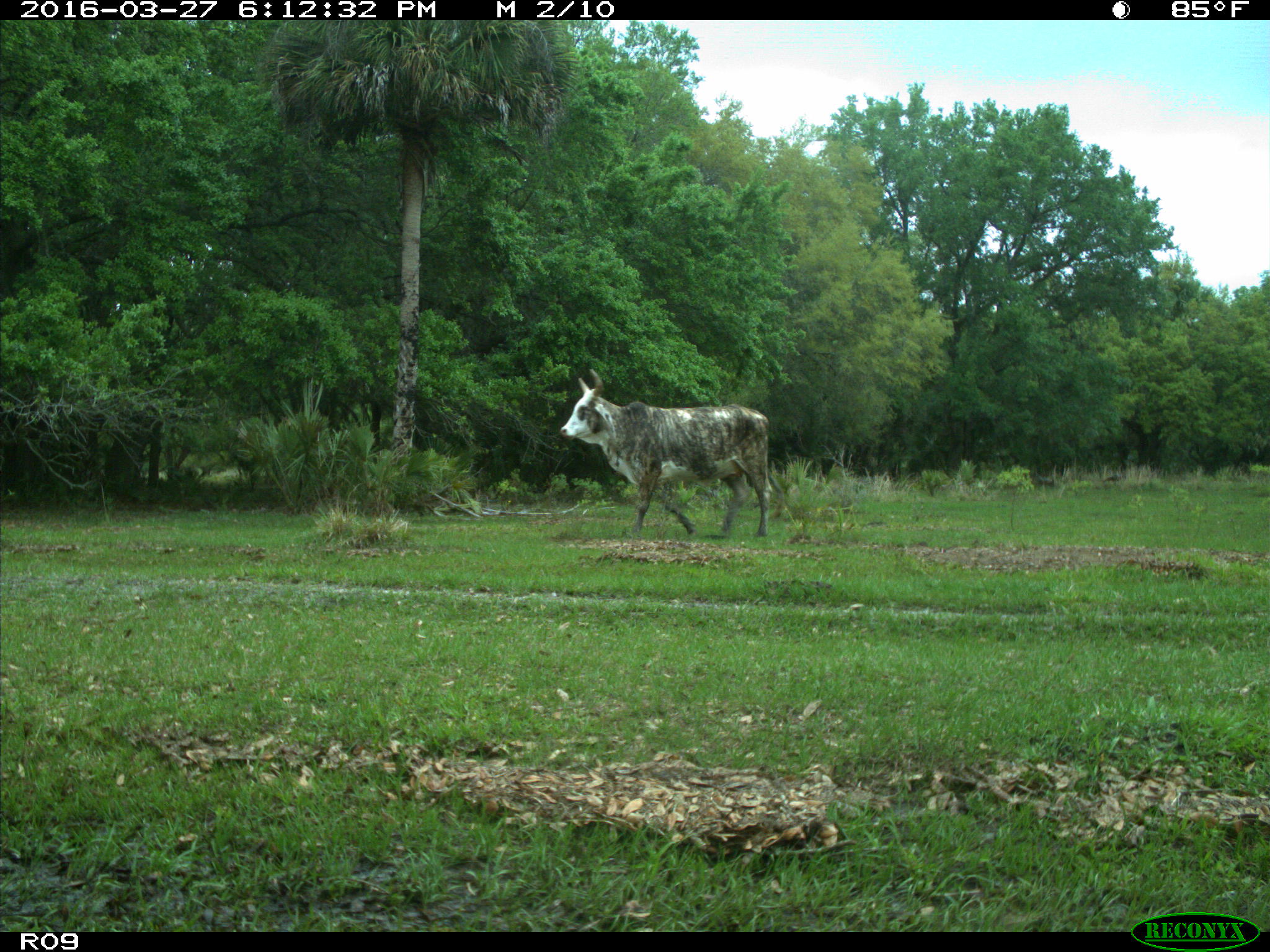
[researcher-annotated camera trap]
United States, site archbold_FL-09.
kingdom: Animalia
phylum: Chordata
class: Mammalia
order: Artiodactyla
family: Bovidae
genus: Bos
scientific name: Bos taurus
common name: domestic cow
Bos taurus (domestic cow).